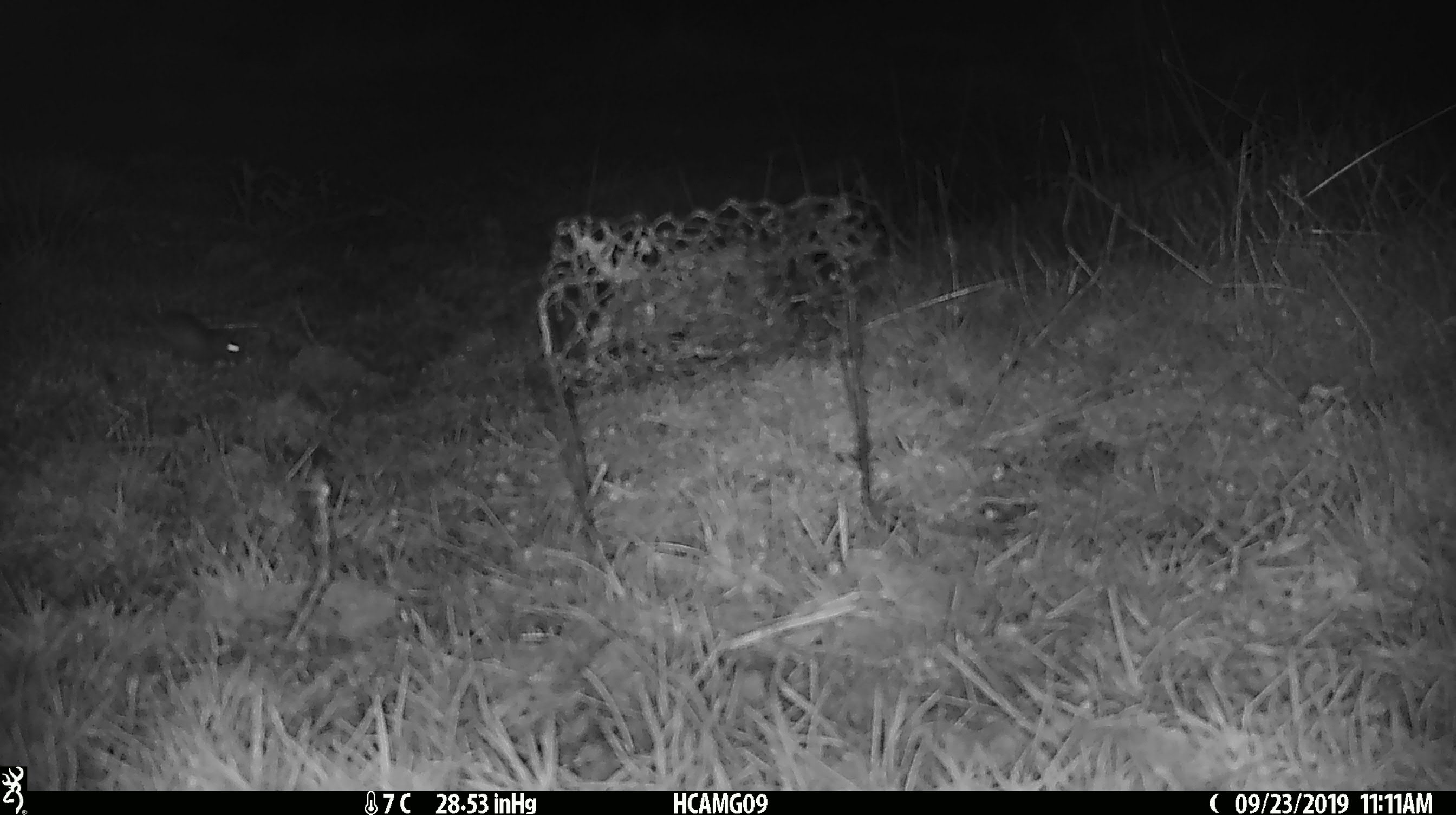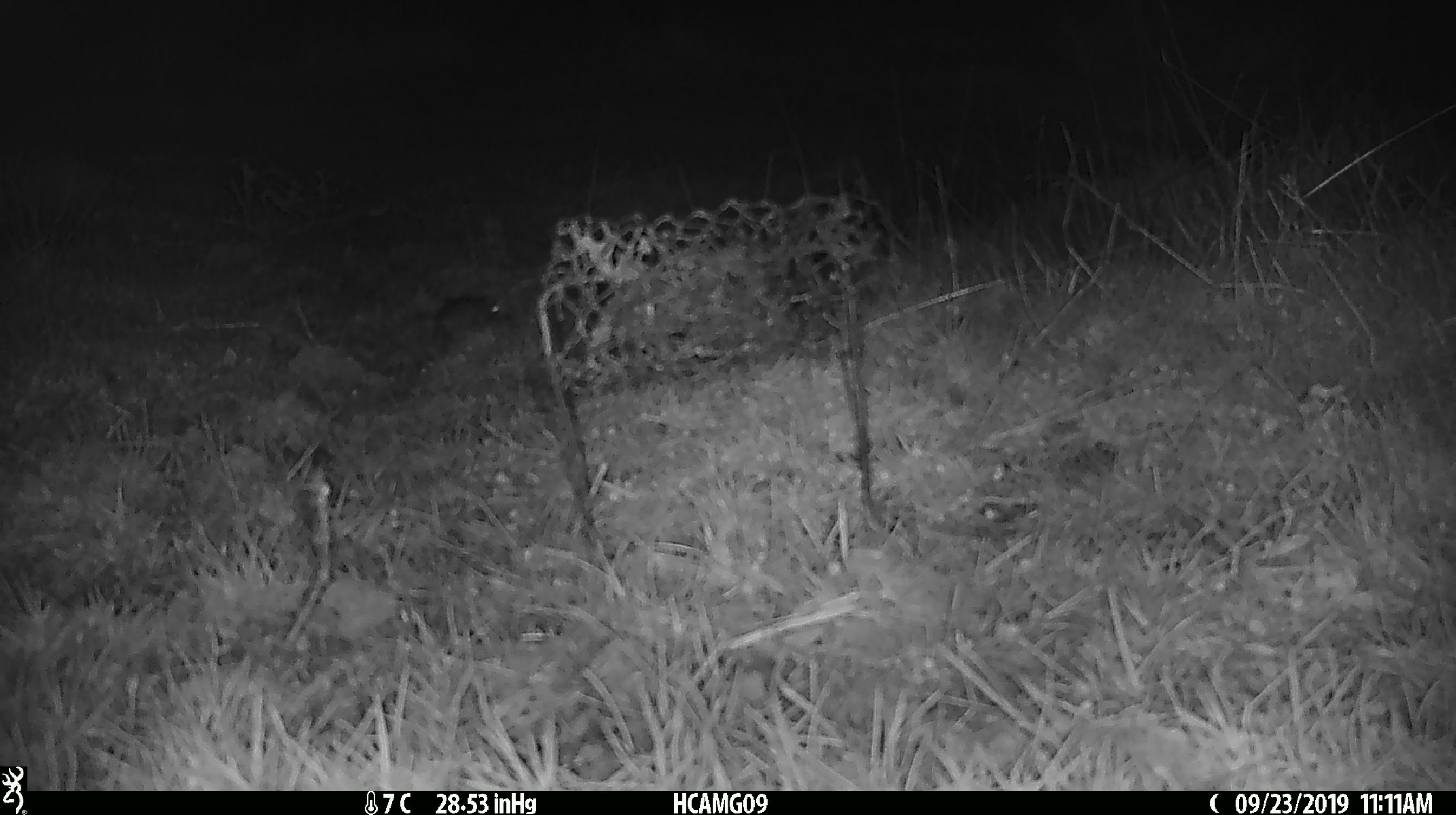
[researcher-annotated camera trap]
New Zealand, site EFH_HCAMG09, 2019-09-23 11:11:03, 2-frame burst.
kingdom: Animalia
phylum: Chordata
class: Mammalia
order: Rodentia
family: Muridae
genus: Mus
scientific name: Mus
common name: mouse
Mouse (Mus).